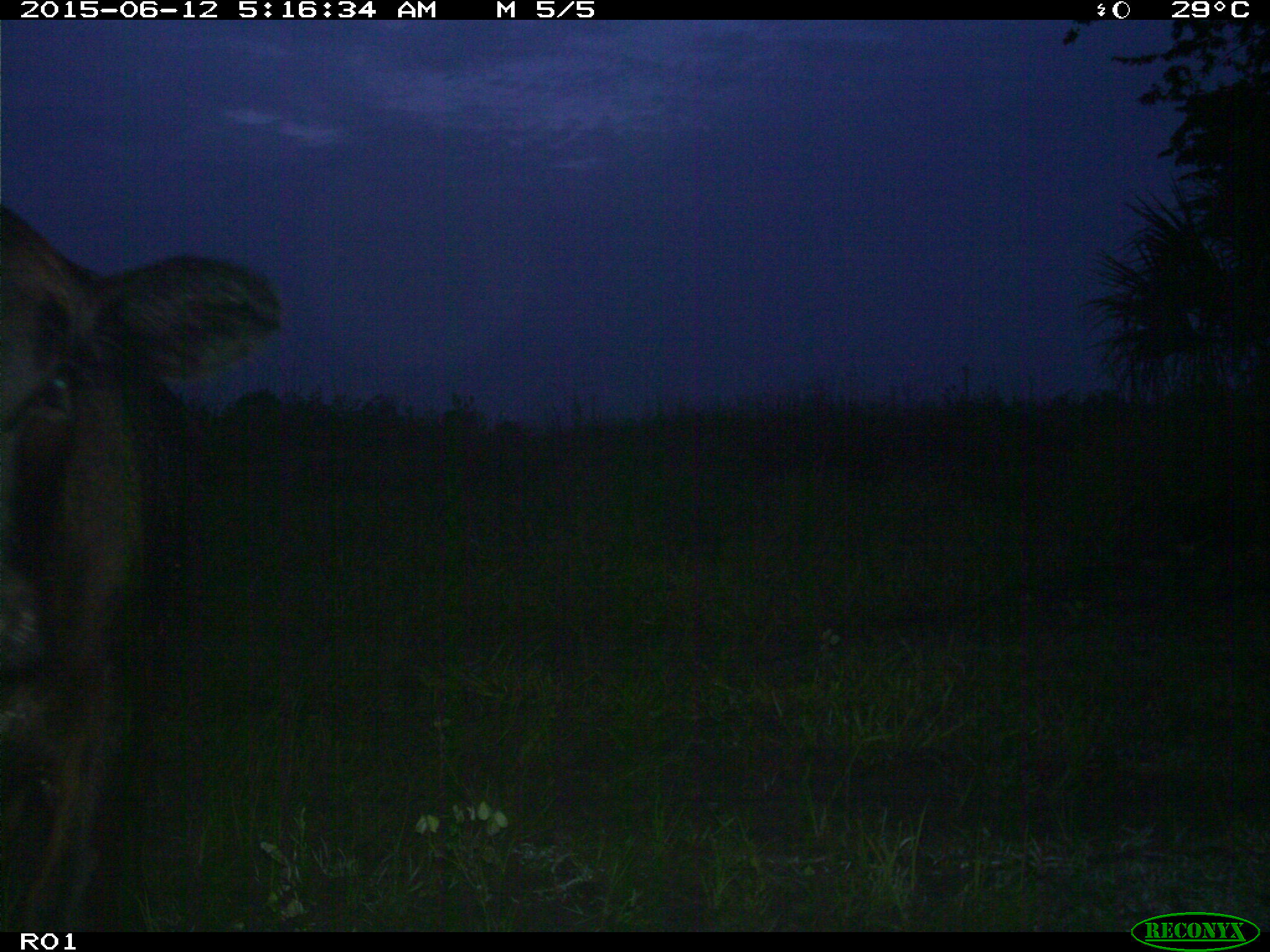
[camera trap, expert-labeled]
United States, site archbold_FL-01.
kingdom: Animalia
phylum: Chordata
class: Mammalia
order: Artiodactyla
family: Bovidae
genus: Bos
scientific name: Bos taurus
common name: domestic cow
Bos taurus (domestic cow).